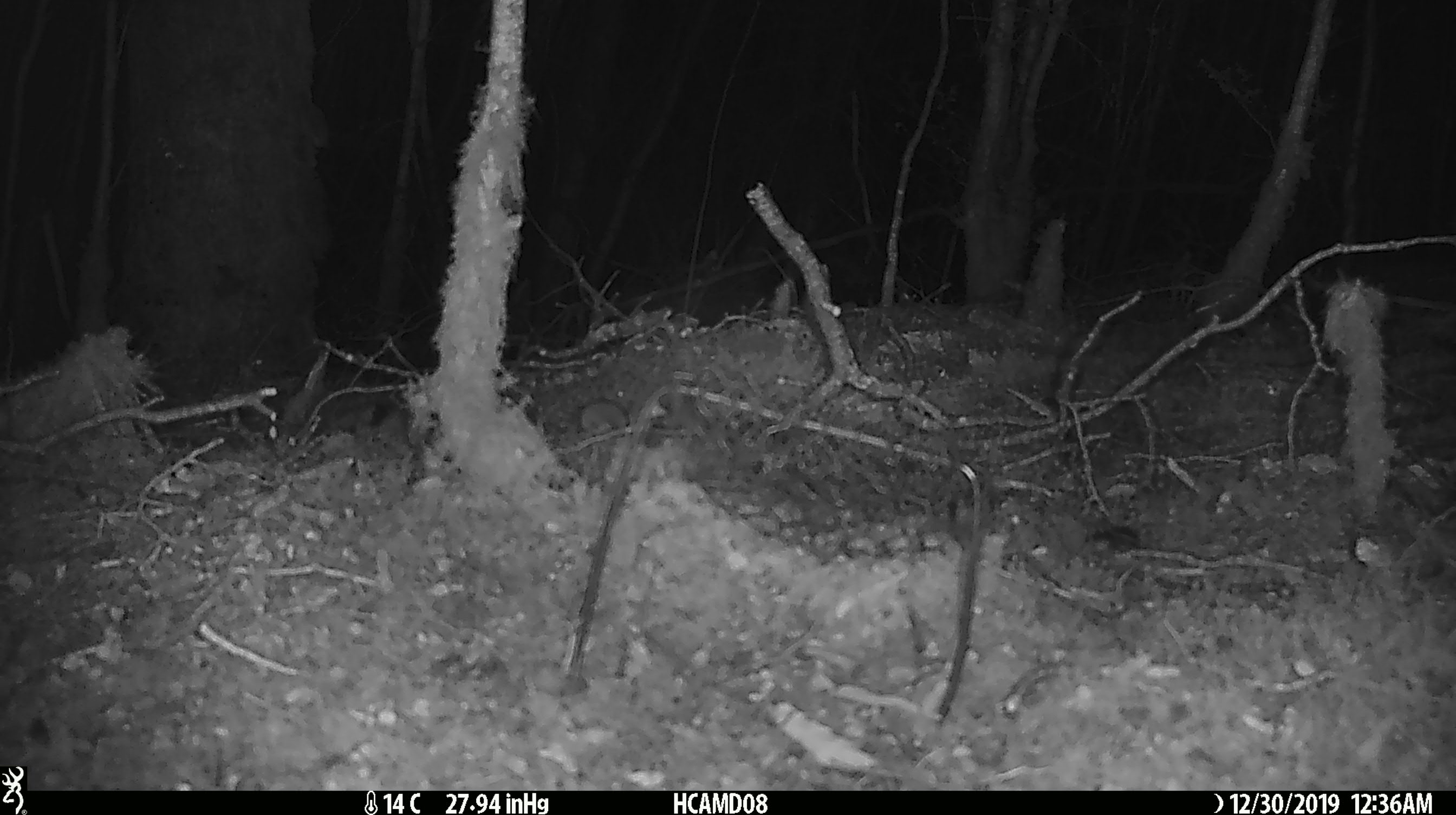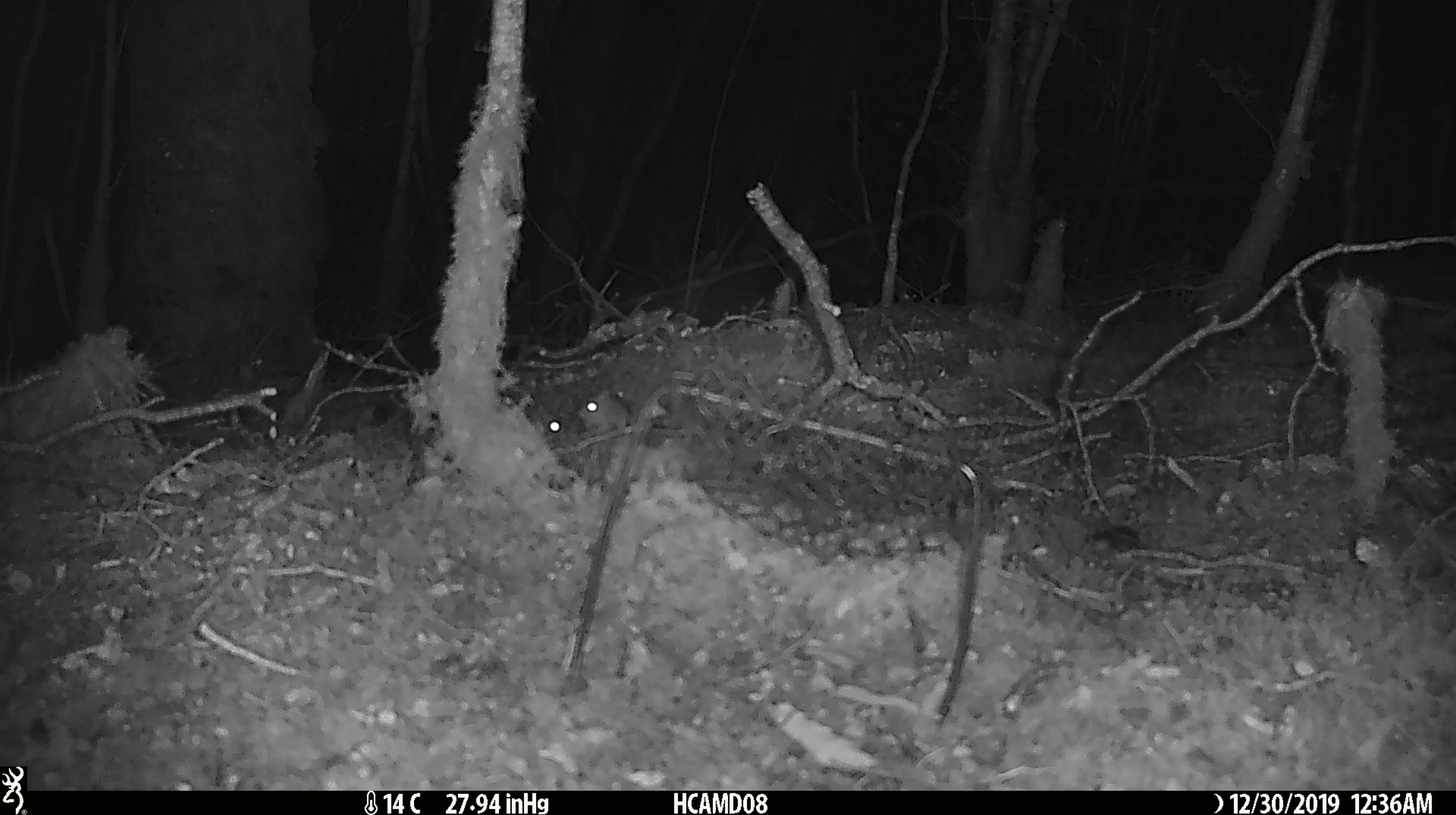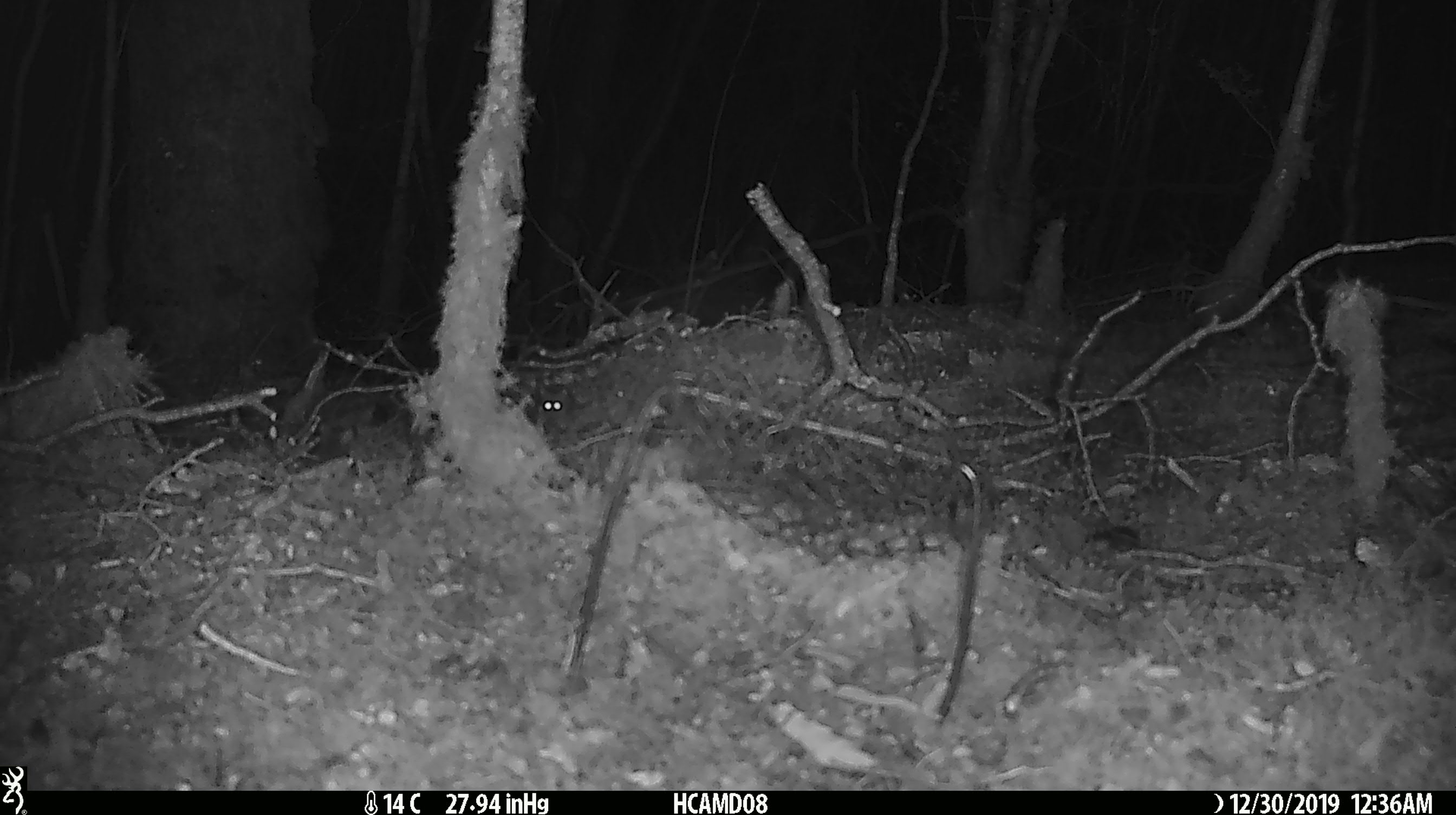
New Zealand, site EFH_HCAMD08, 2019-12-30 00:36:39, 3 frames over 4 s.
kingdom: Animalia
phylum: Chordata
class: Mammalia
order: Rodentia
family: Muridae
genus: Mus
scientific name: Mus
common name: mouse